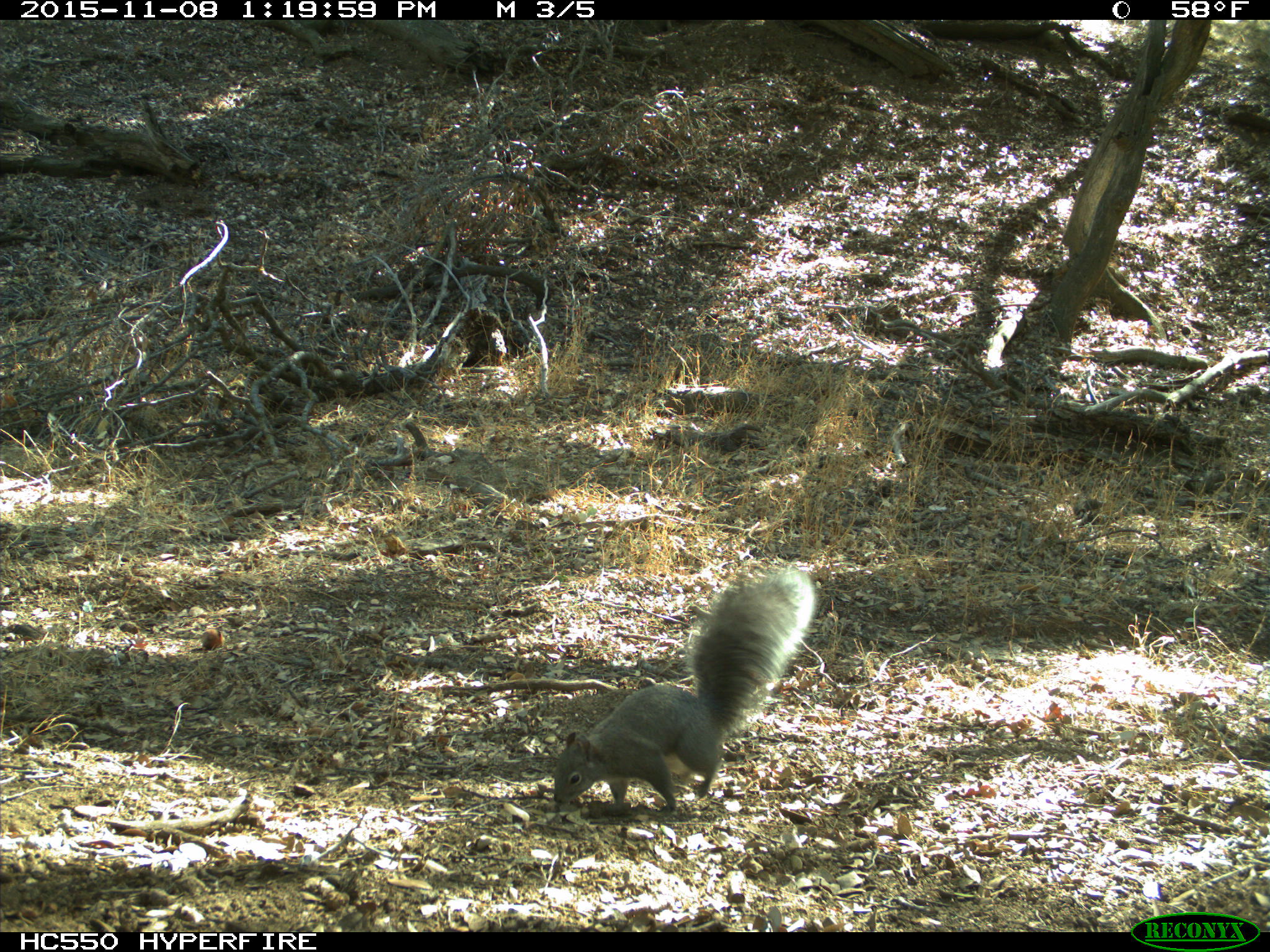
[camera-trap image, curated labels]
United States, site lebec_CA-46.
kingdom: Animalia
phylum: Chordata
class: Mammalia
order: Rodentia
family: Sciuridae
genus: Sciurus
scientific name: Sciurus carolinensis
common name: eastern gray squirrel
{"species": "Sciurus carolinensis (eastern gray squirrel)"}